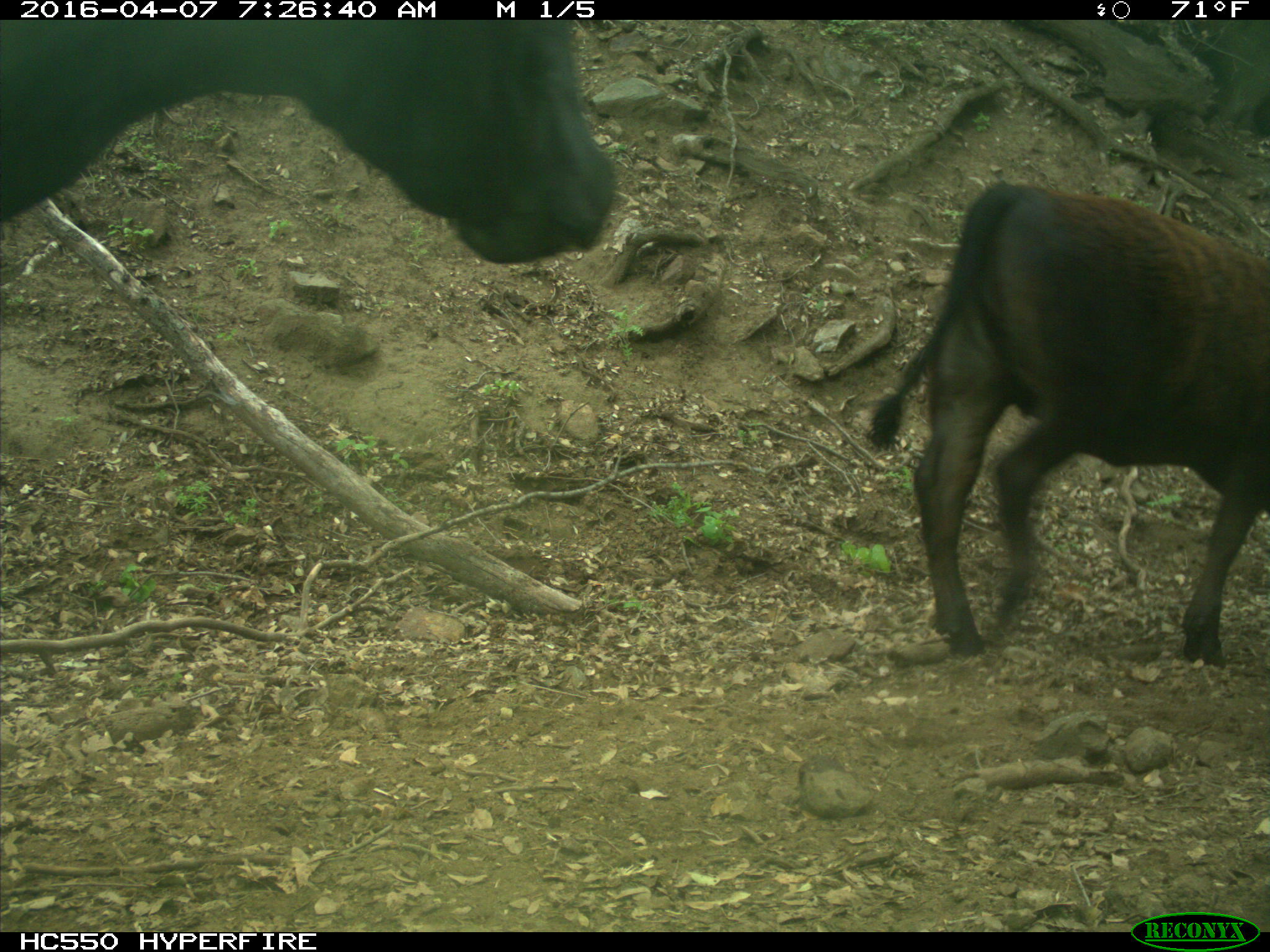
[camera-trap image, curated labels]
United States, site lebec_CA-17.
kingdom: Animalia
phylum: Chordata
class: Mammalia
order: Artiodactyla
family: Bovidae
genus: Bos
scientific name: Bos taurus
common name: domestic cow